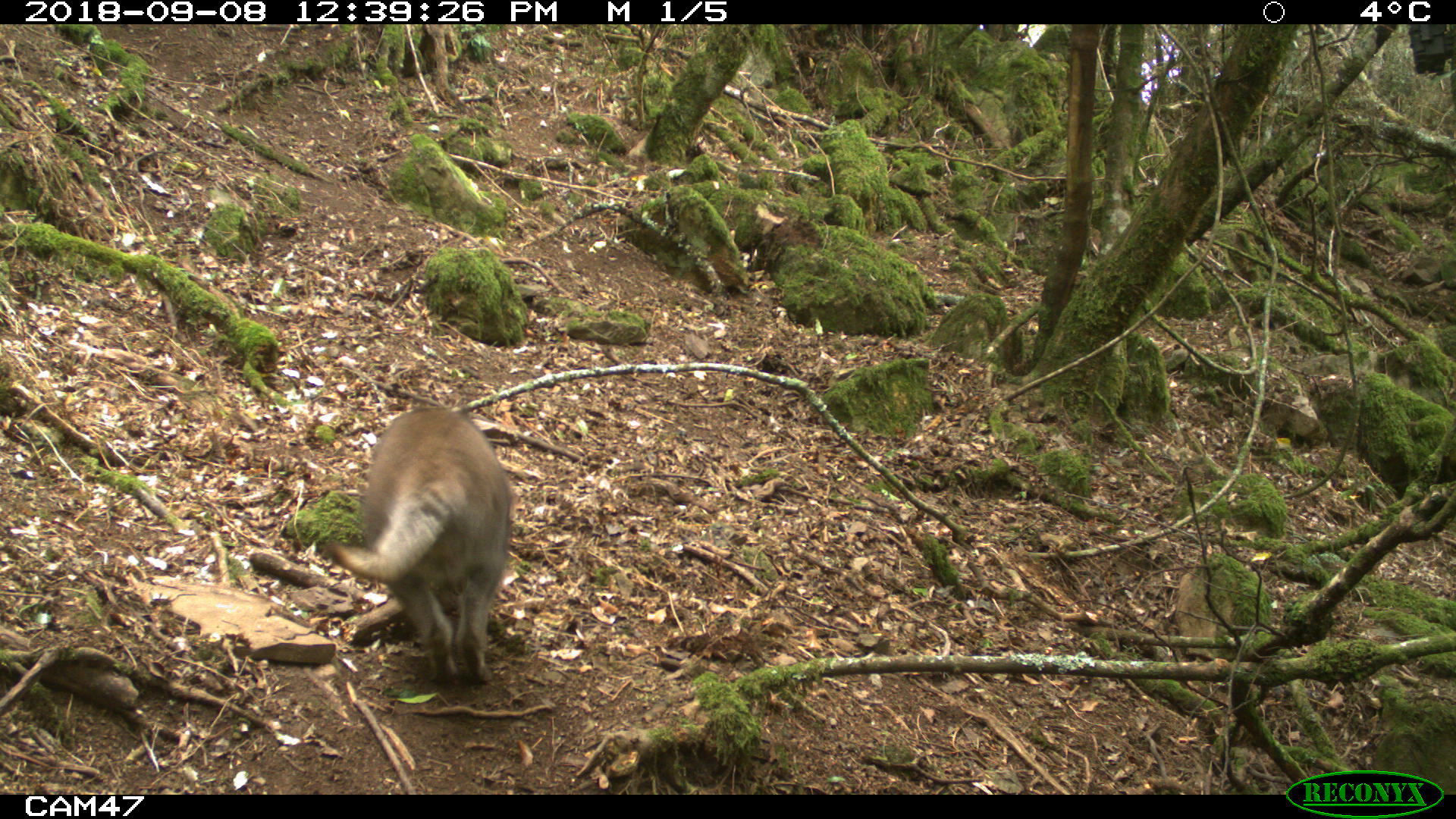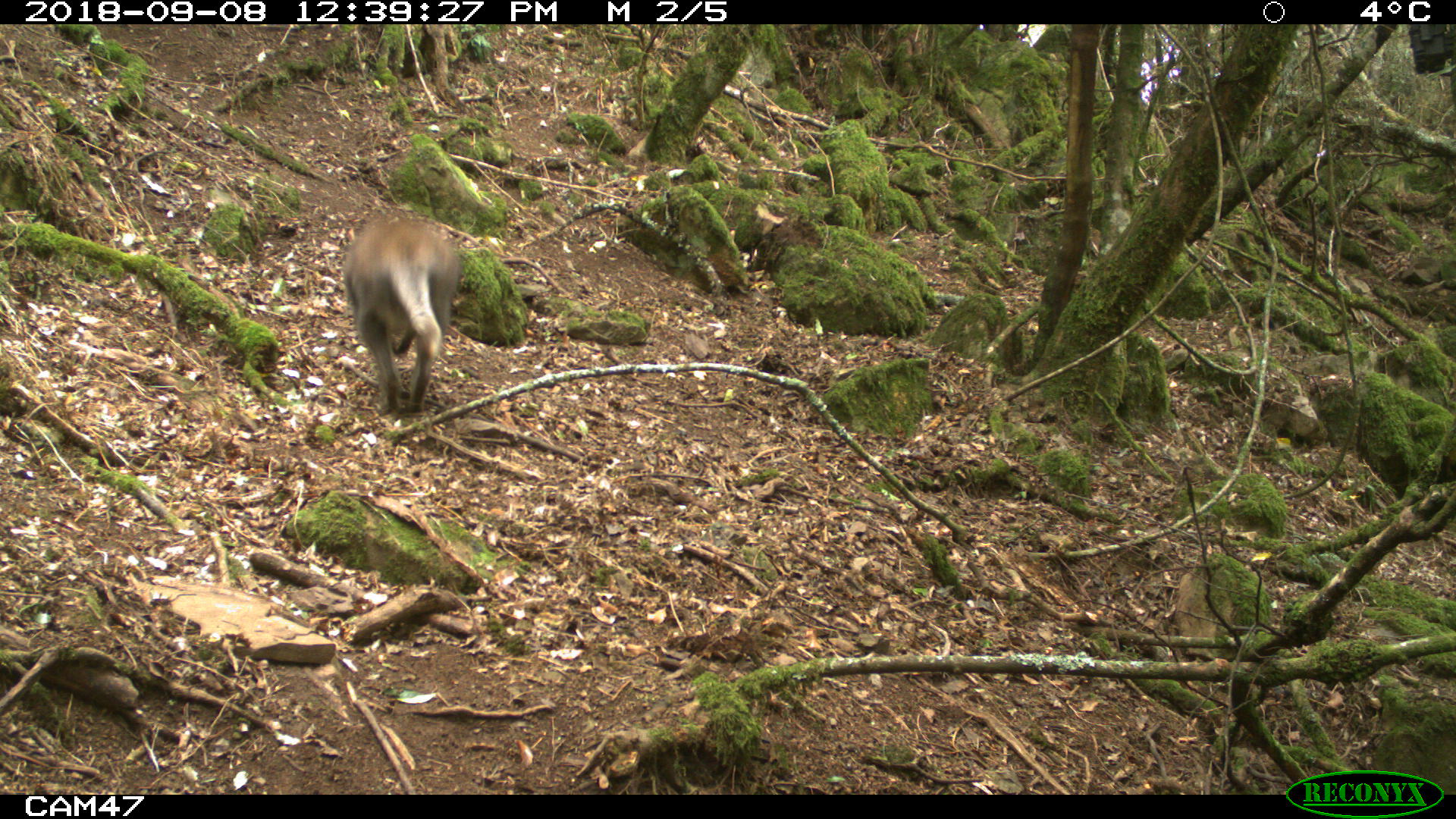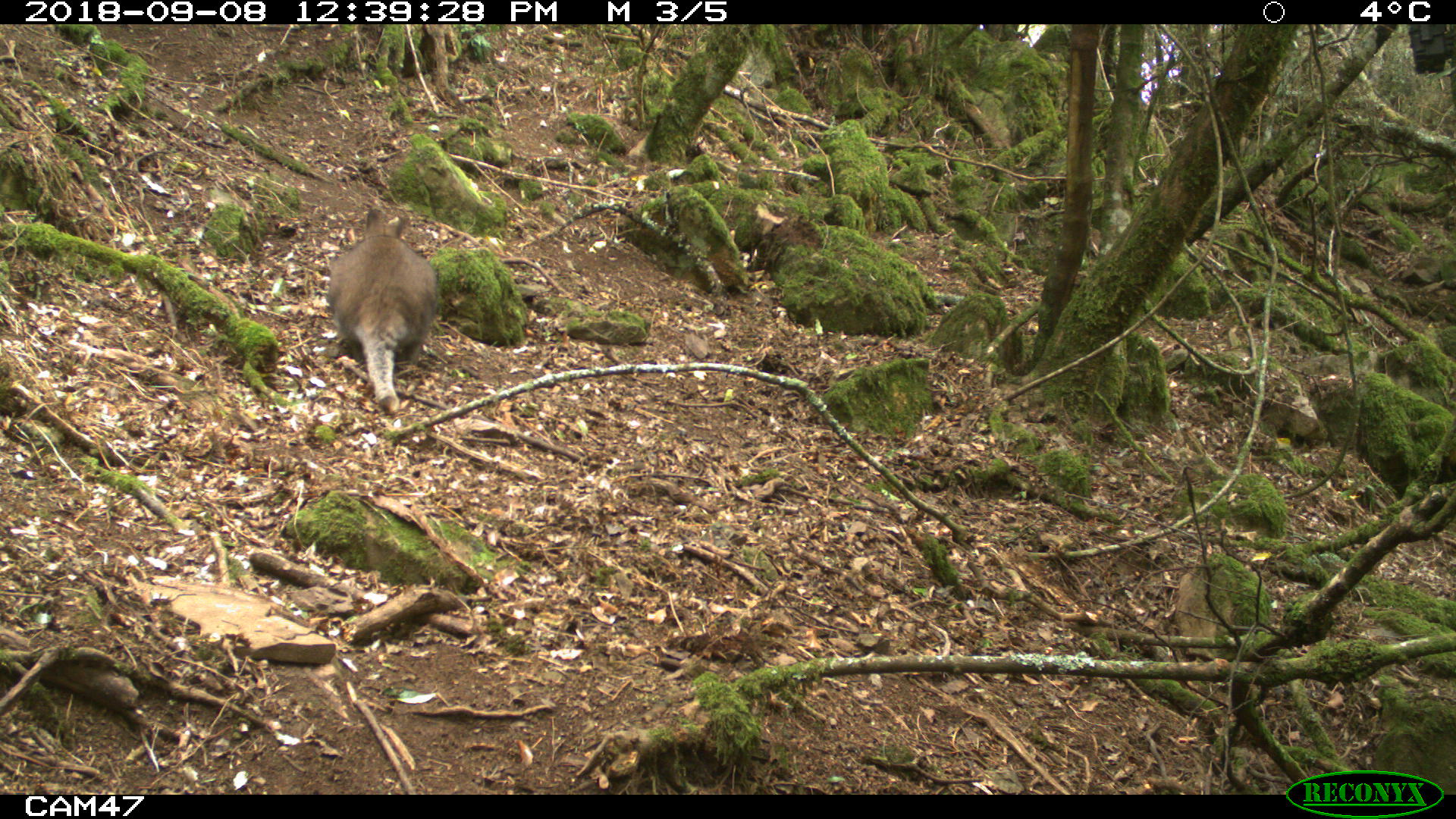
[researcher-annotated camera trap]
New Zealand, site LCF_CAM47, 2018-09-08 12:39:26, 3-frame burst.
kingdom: Animalia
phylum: Chordata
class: Mammalia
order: Diprotodontia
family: Macropodidae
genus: Notamacropus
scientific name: Notamacropus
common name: wallaby